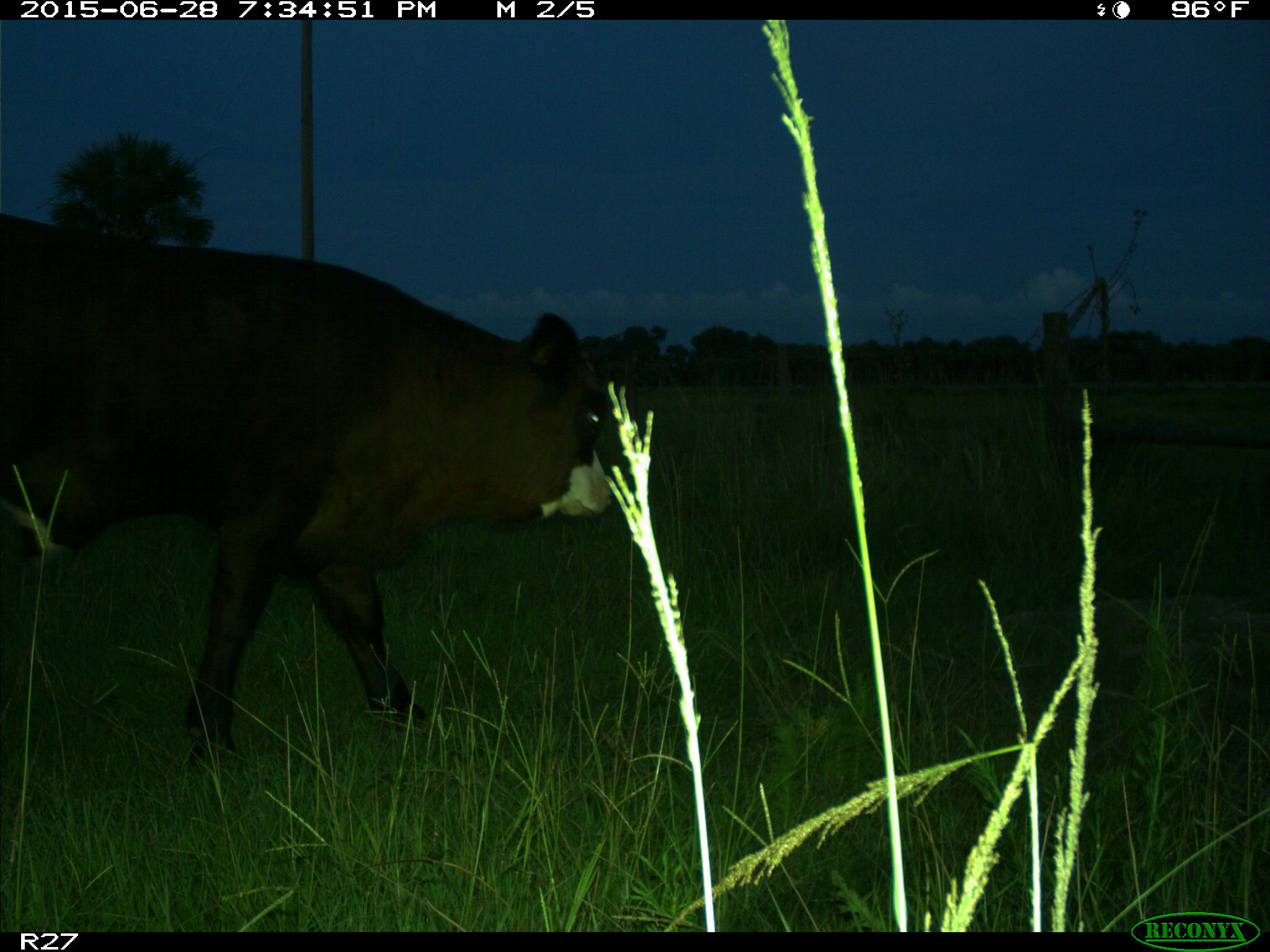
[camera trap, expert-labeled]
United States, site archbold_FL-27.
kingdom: Animalia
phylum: Chordata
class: Mammalia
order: Artiodactyla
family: Bovidae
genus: Bos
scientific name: Bos taurus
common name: domestic cow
Bos taurus (domestic cow).